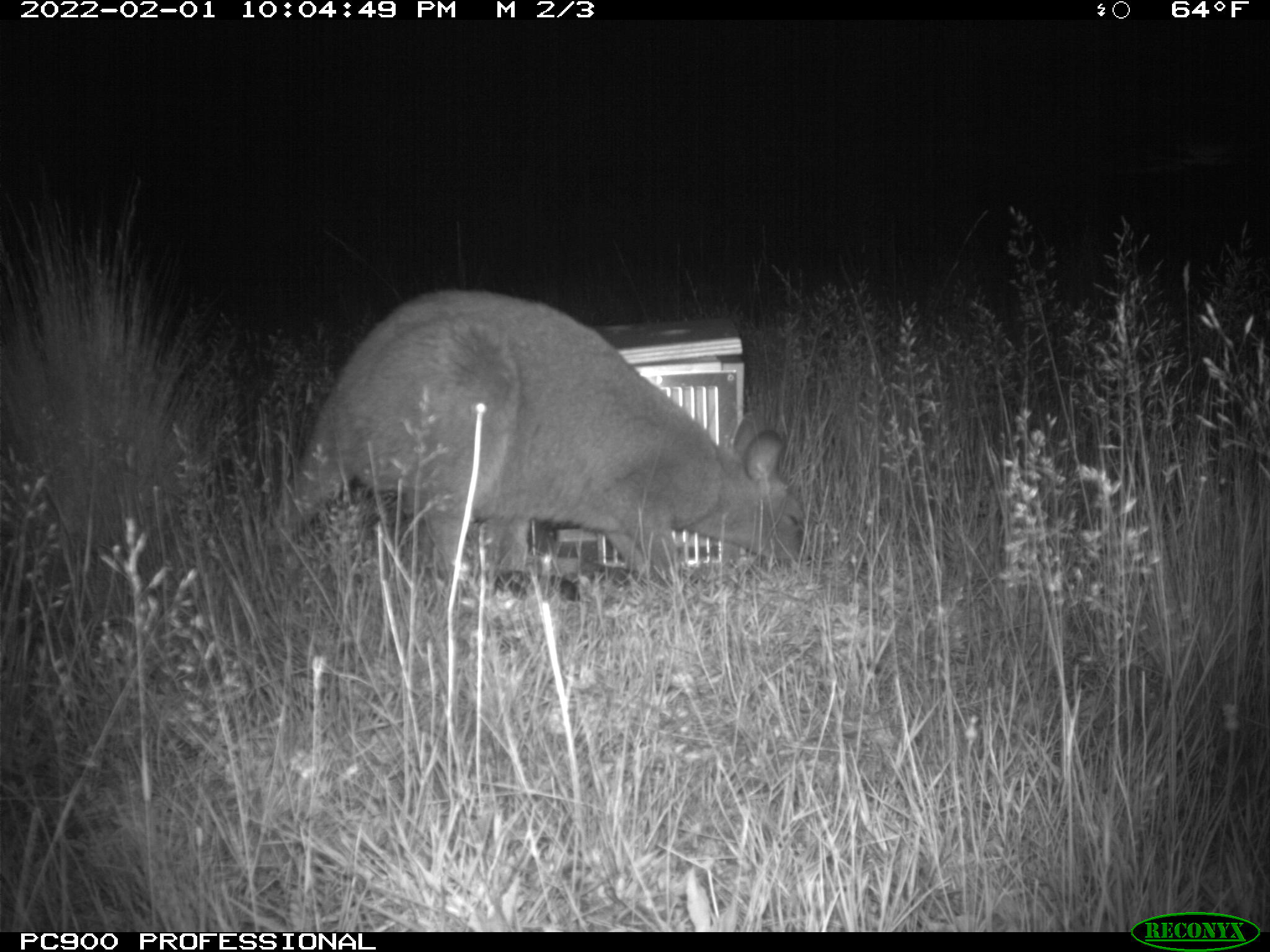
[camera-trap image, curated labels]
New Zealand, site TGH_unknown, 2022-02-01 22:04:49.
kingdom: Animalia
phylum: Chordata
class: Mammalia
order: Diprotodontia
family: Macropodidae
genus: Notamacropus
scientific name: Notamacropus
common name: wallaby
Wallaby (Notamacropus).